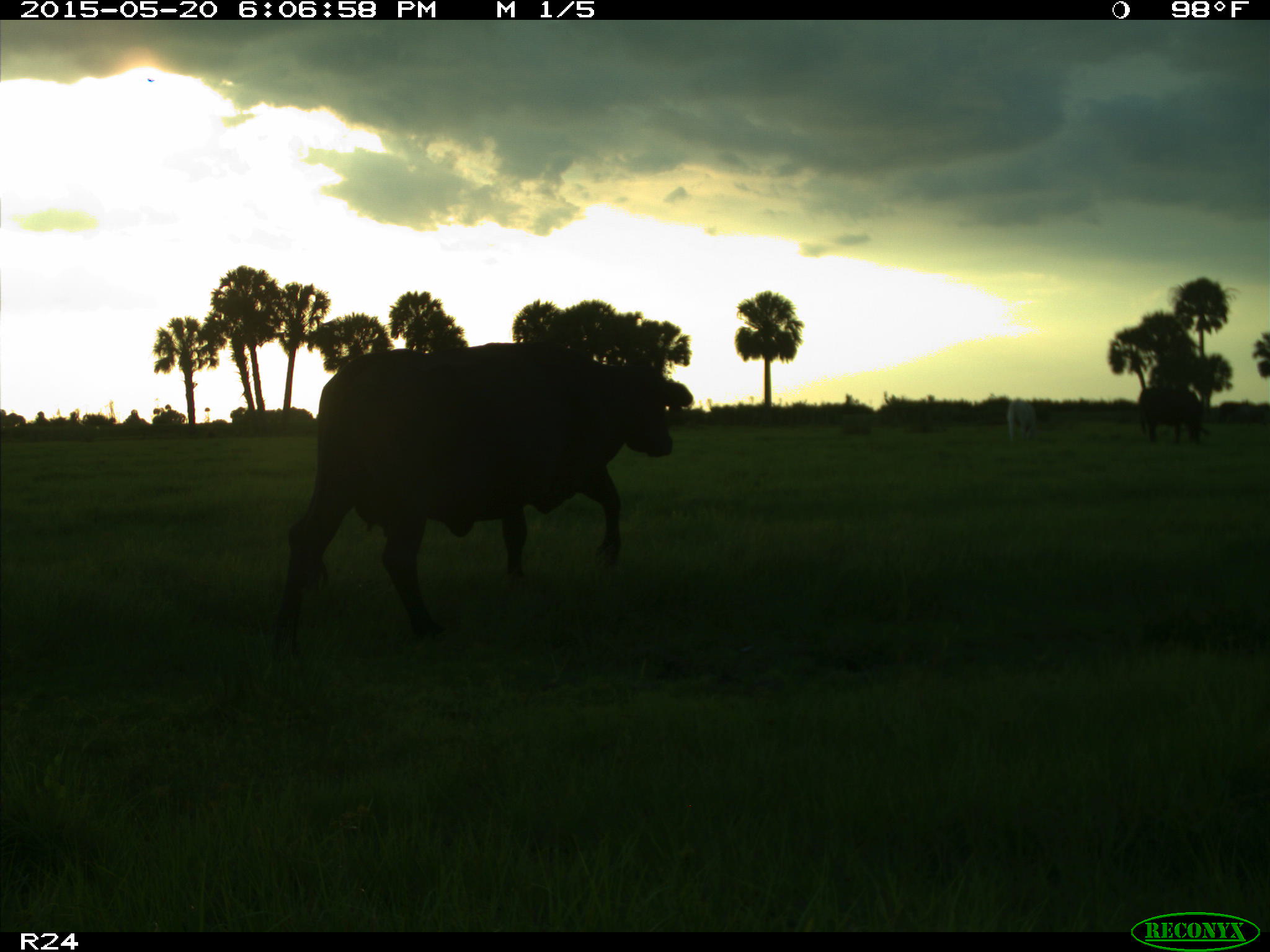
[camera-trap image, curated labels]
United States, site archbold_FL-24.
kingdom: Animalia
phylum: Chordata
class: Mammalia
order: Artiodactyla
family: Bovidae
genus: Bos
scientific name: Bos taurus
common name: domestic cow